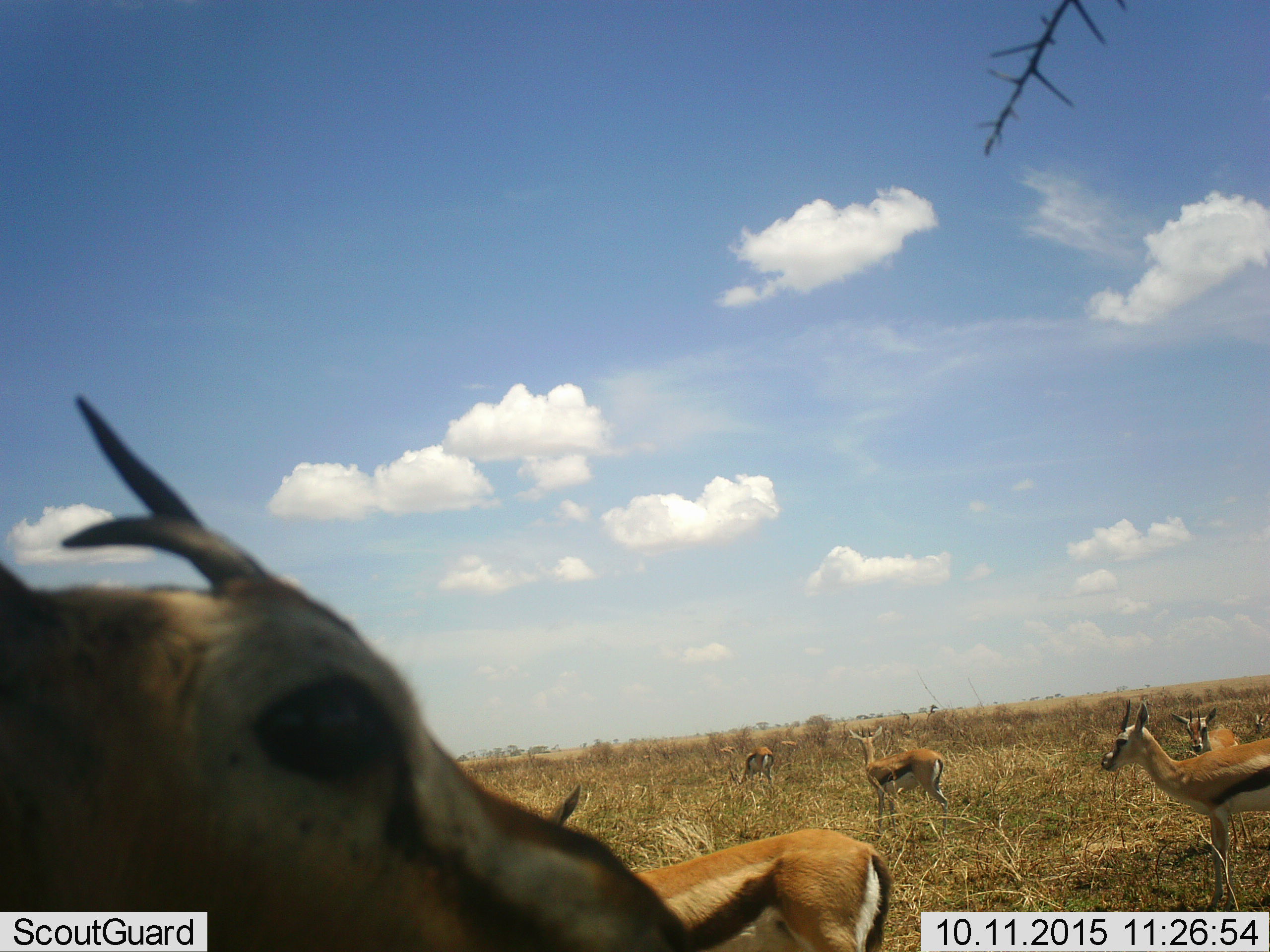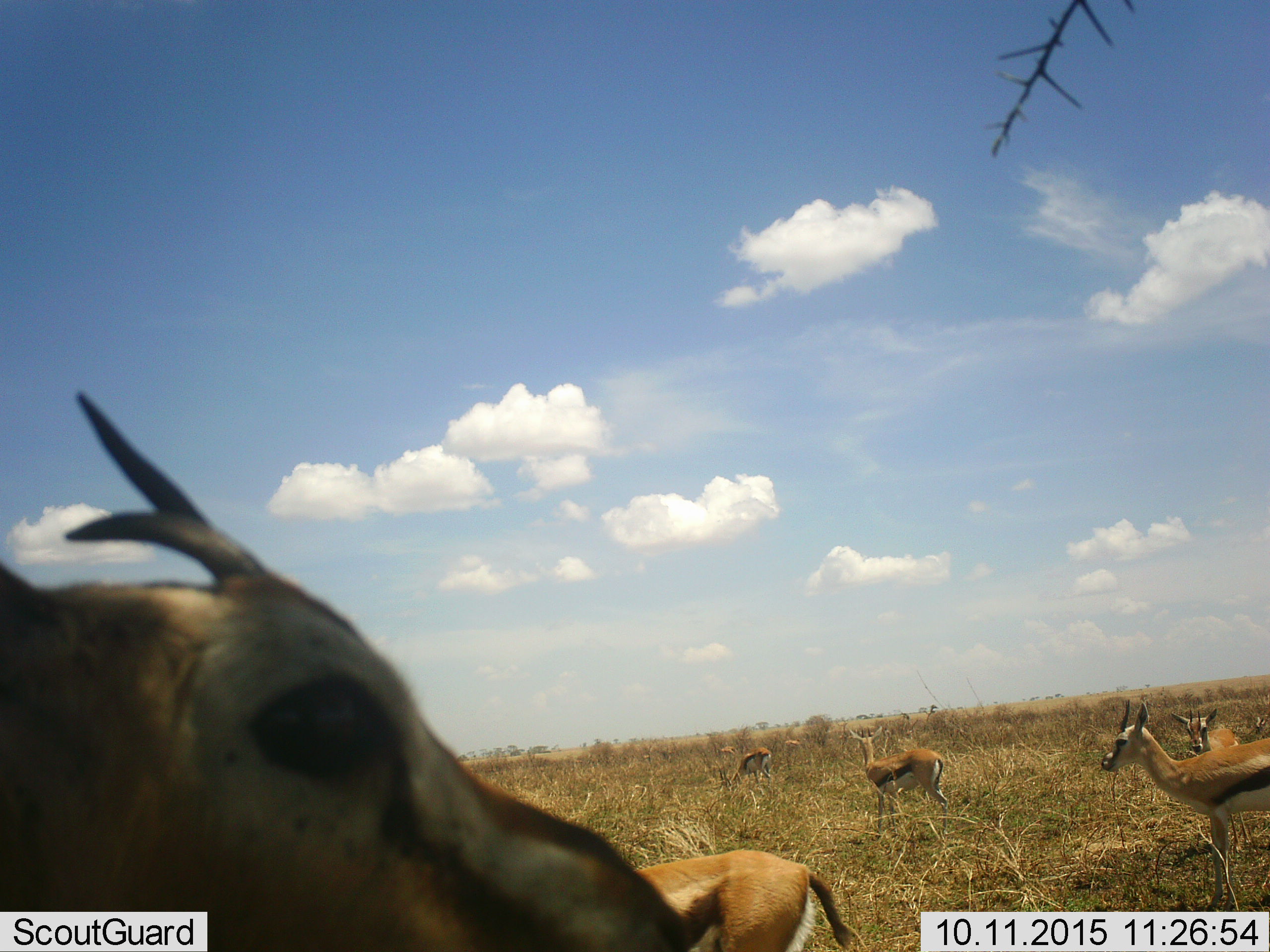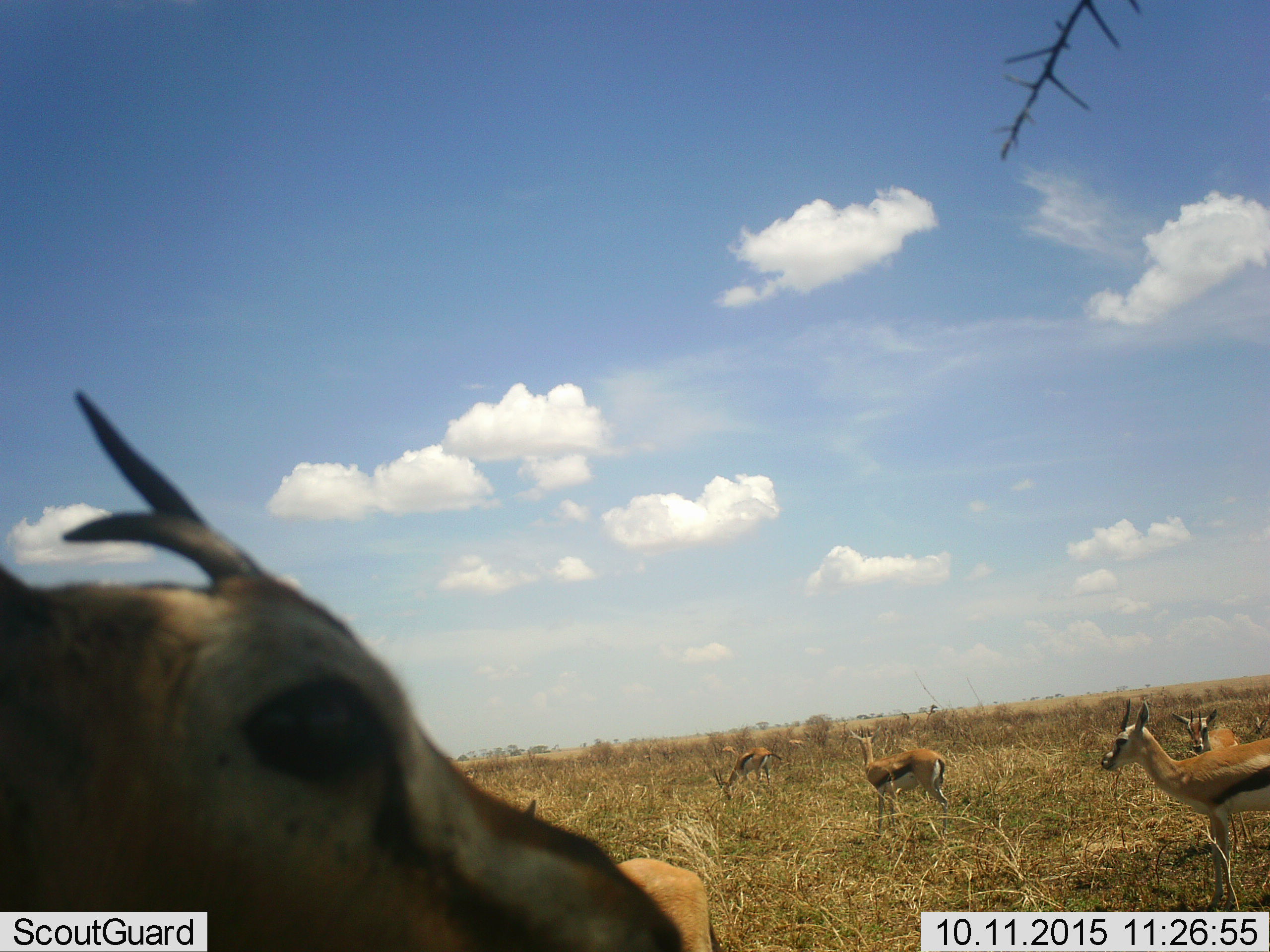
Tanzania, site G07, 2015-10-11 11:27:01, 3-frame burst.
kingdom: Animalia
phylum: Chordata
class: Mammalia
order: Artiodactyla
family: Bovidae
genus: Eudorcas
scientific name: Eudorcas thomsonii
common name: thomson's gazelle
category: gazellethomsons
Gazellethomsons (thomson's gazelle) (Eudorcas thomsonii), count 7. Behavior (volunteer vote fractions): standing 70%, resting 10%, moving 30%, interacting 0%. Young present (vote fraction): 0%. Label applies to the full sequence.